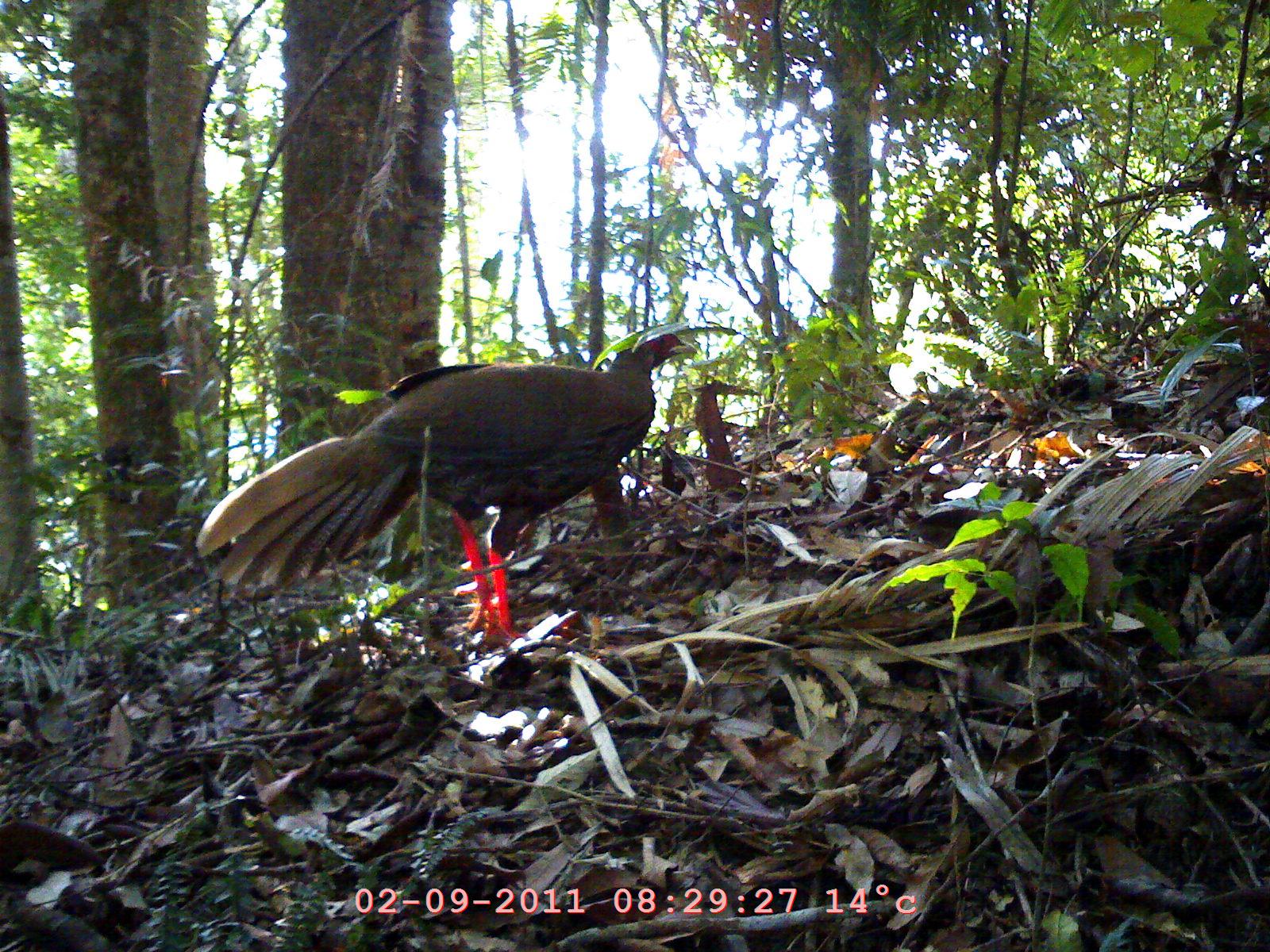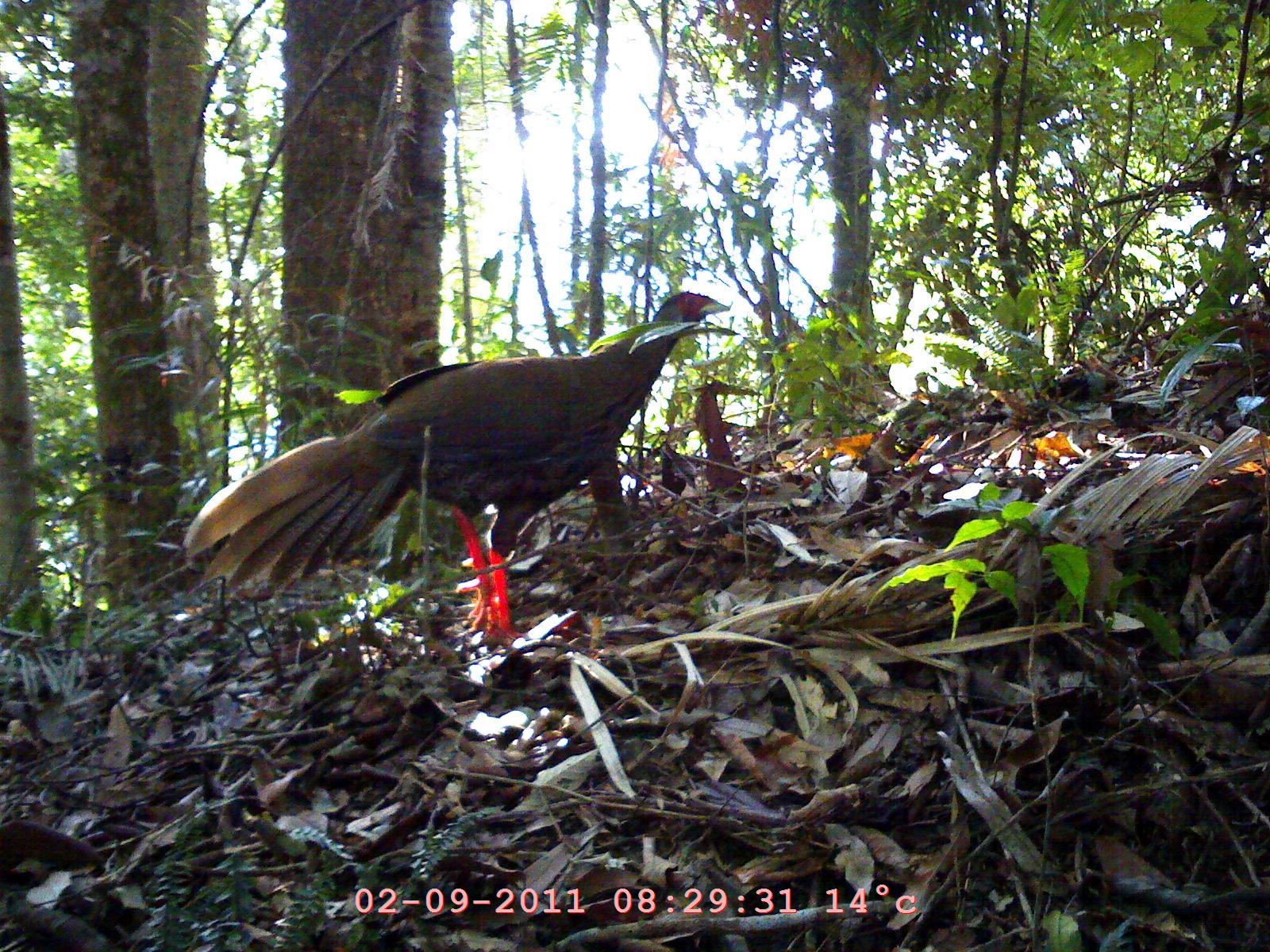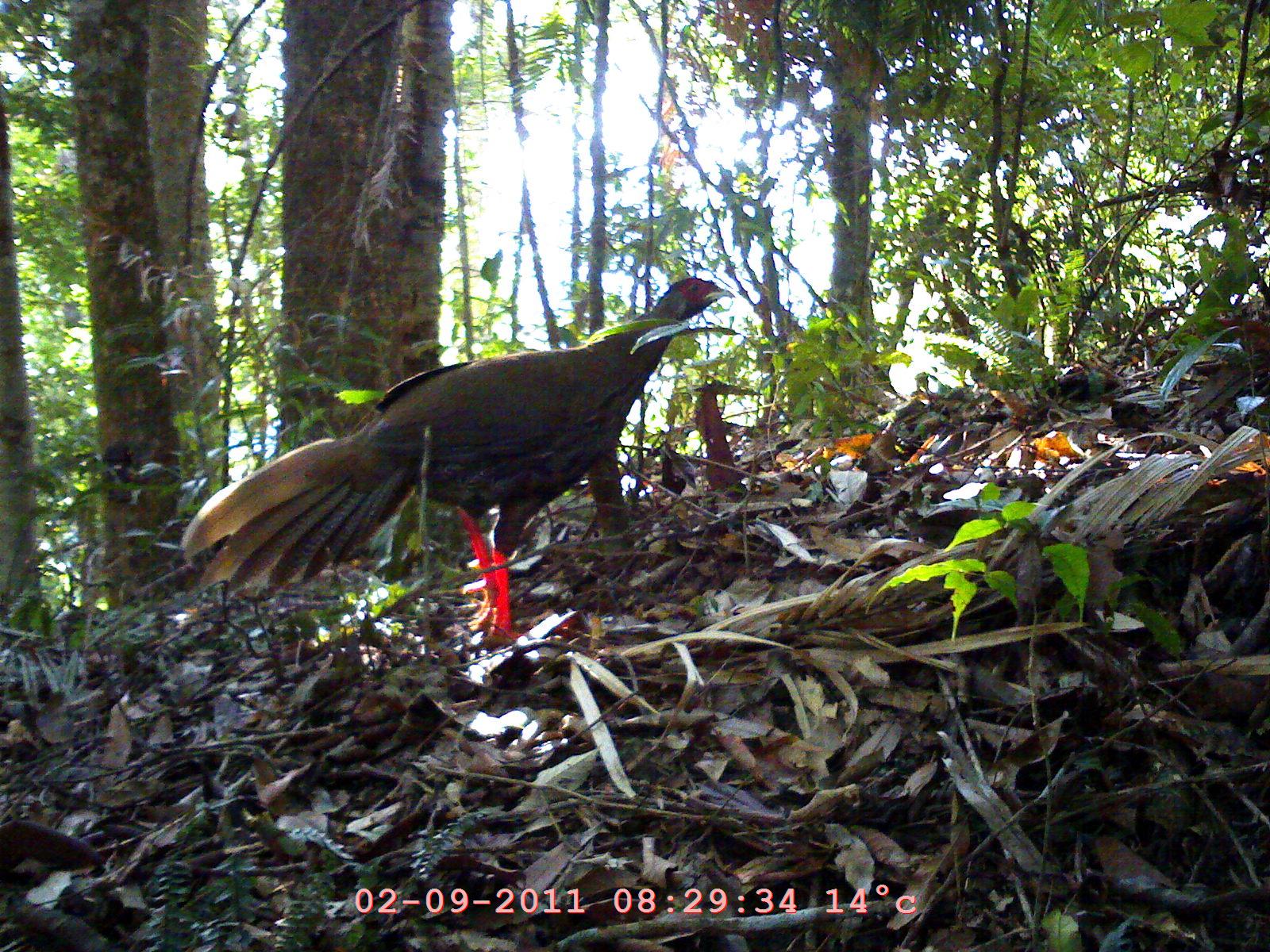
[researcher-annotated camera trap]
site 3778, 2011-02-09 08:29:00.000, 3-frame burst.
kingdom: Animalia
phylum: Chordata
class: Aves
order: Galliformes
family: Phasianidae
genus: Lophura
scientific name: Lophura nycthemera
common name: silver pheasant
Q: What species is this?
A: Lophura nycthemera (silver pheasant).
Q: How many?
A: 1.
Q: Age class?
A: Adult.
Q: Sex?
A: Male.